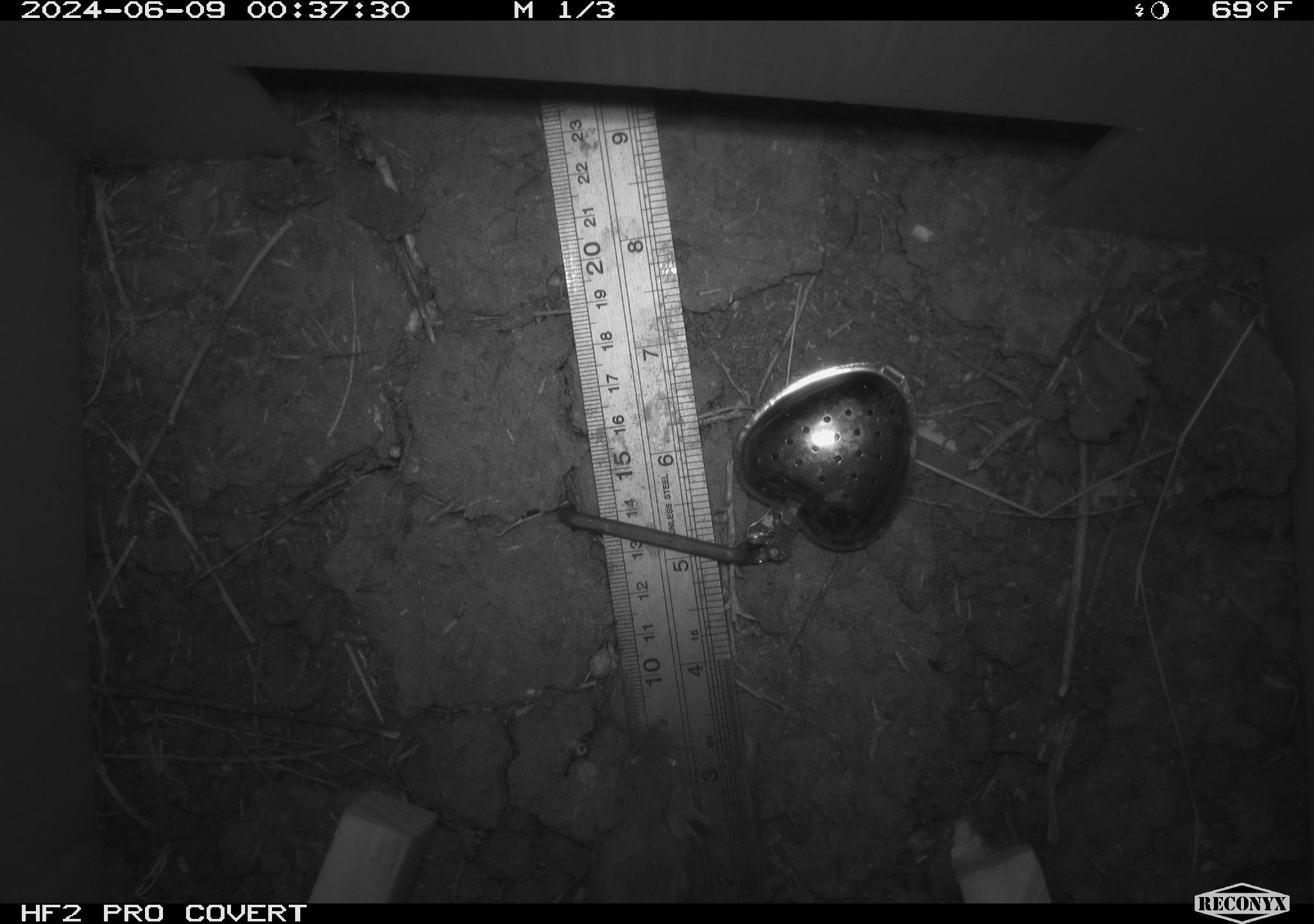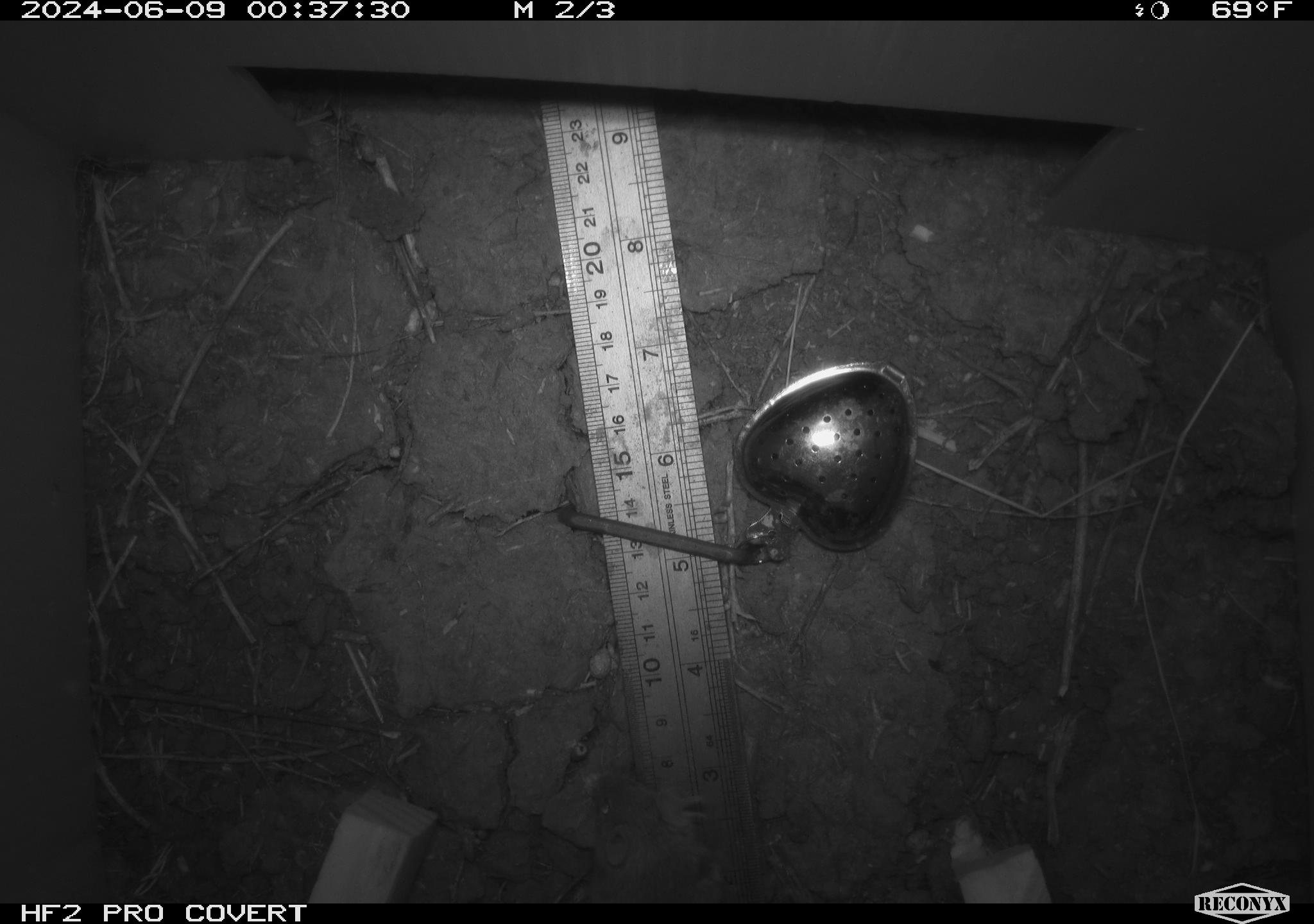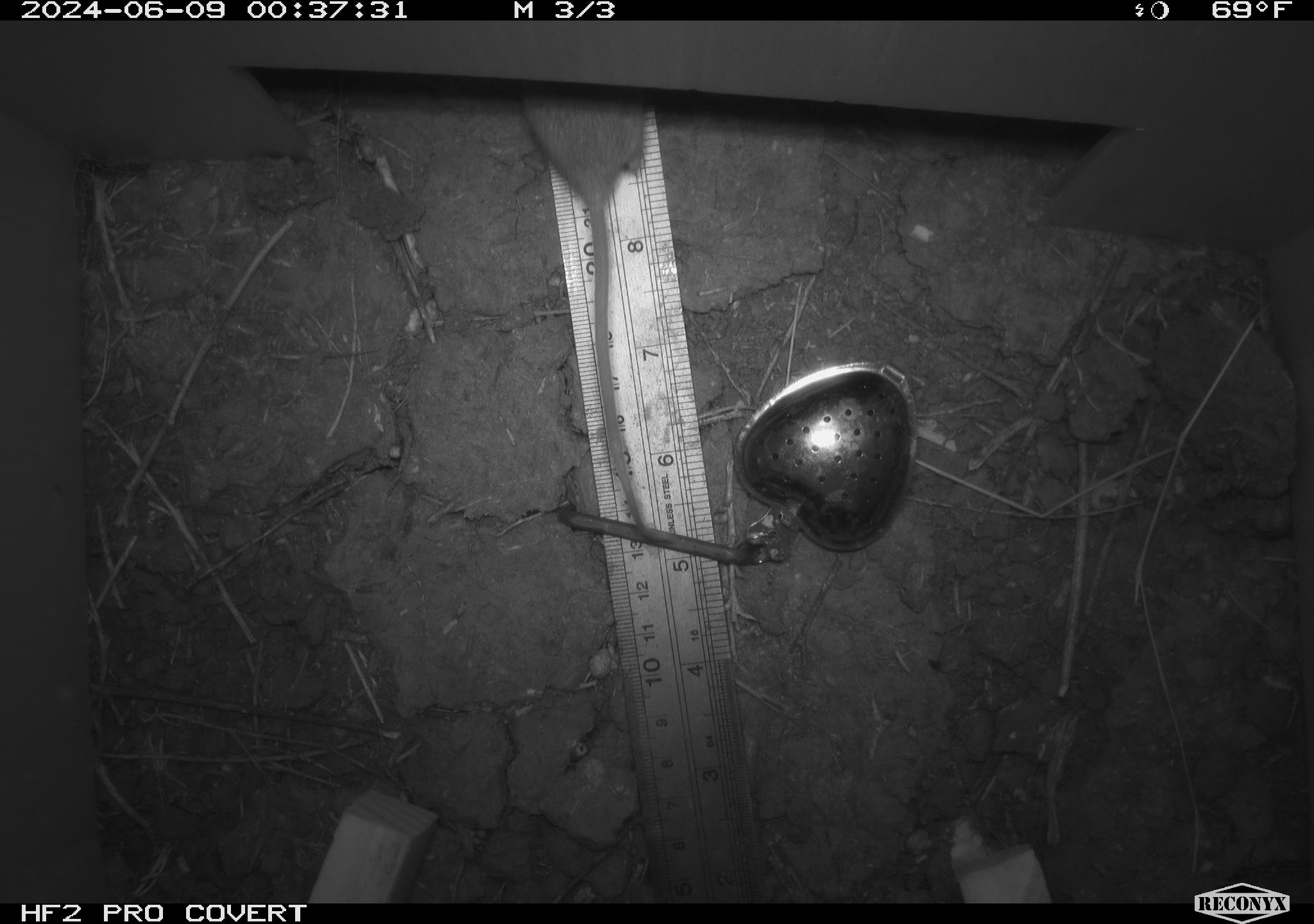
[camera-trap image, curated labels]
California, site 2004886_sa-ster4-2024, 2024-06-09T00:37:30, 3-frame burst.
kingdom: Animalia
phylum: Chordata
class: Mammalia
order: Rodentia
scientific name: Rodentia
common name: mouse species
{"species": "mouse species (Rodentia)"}